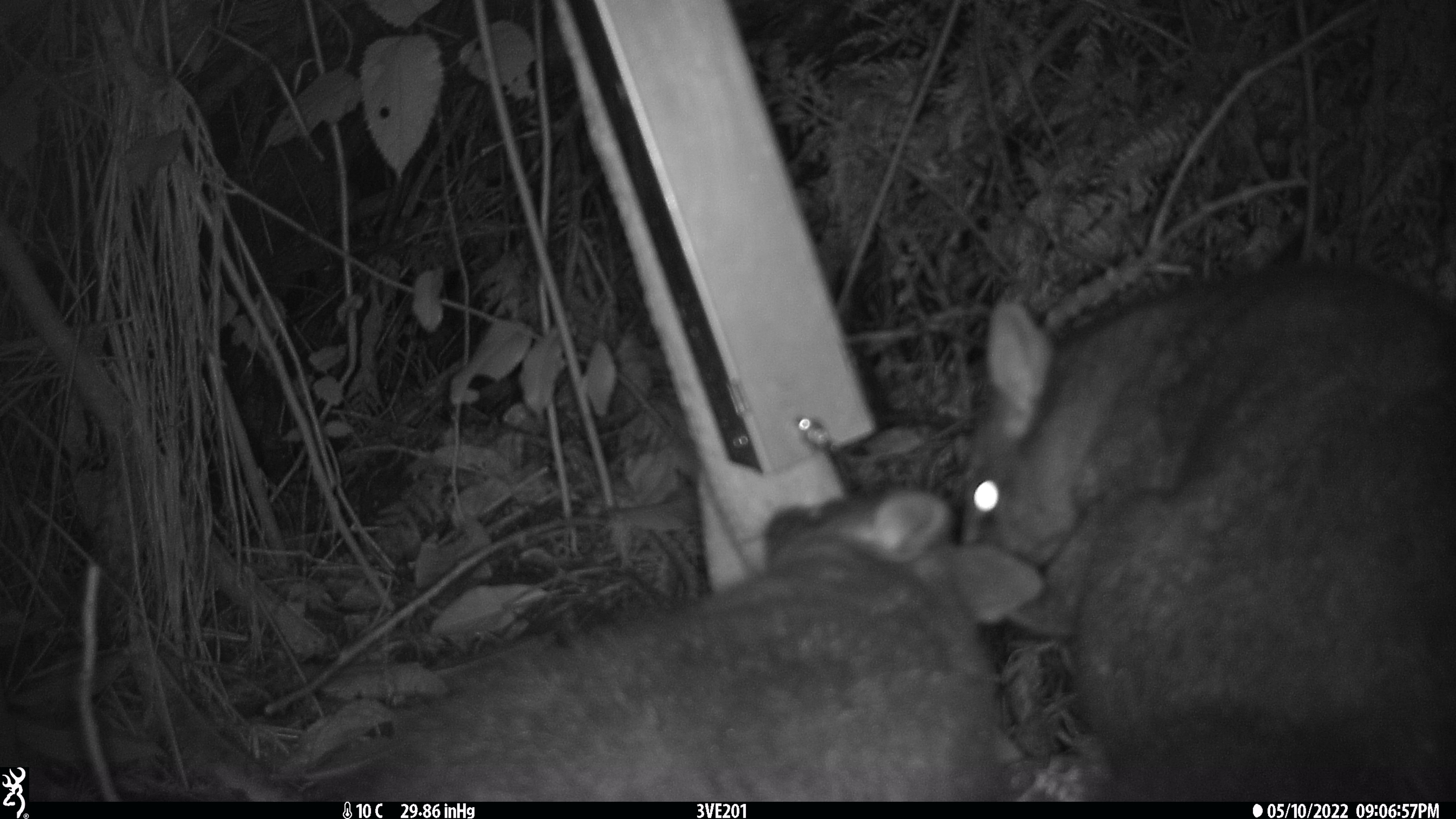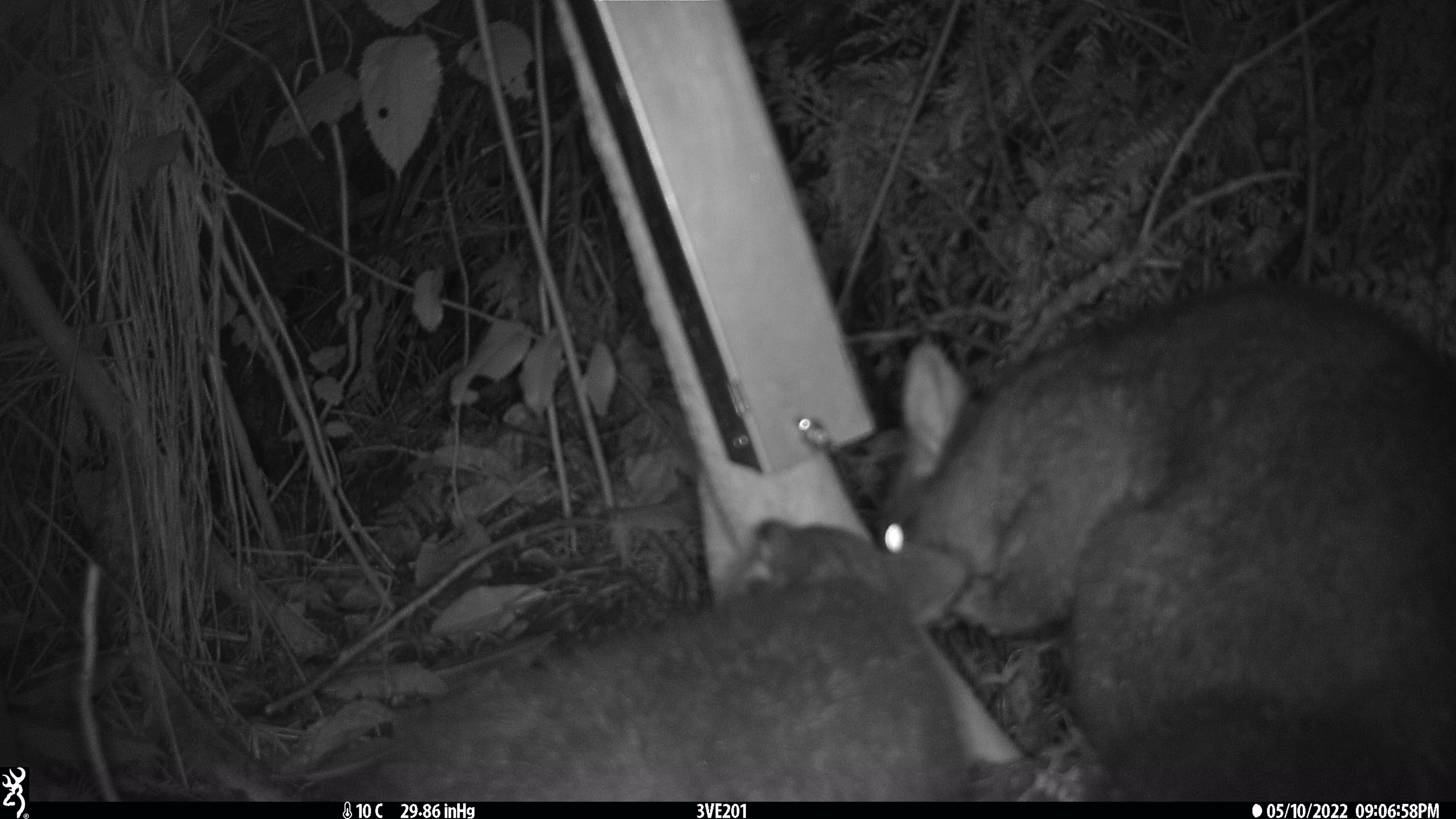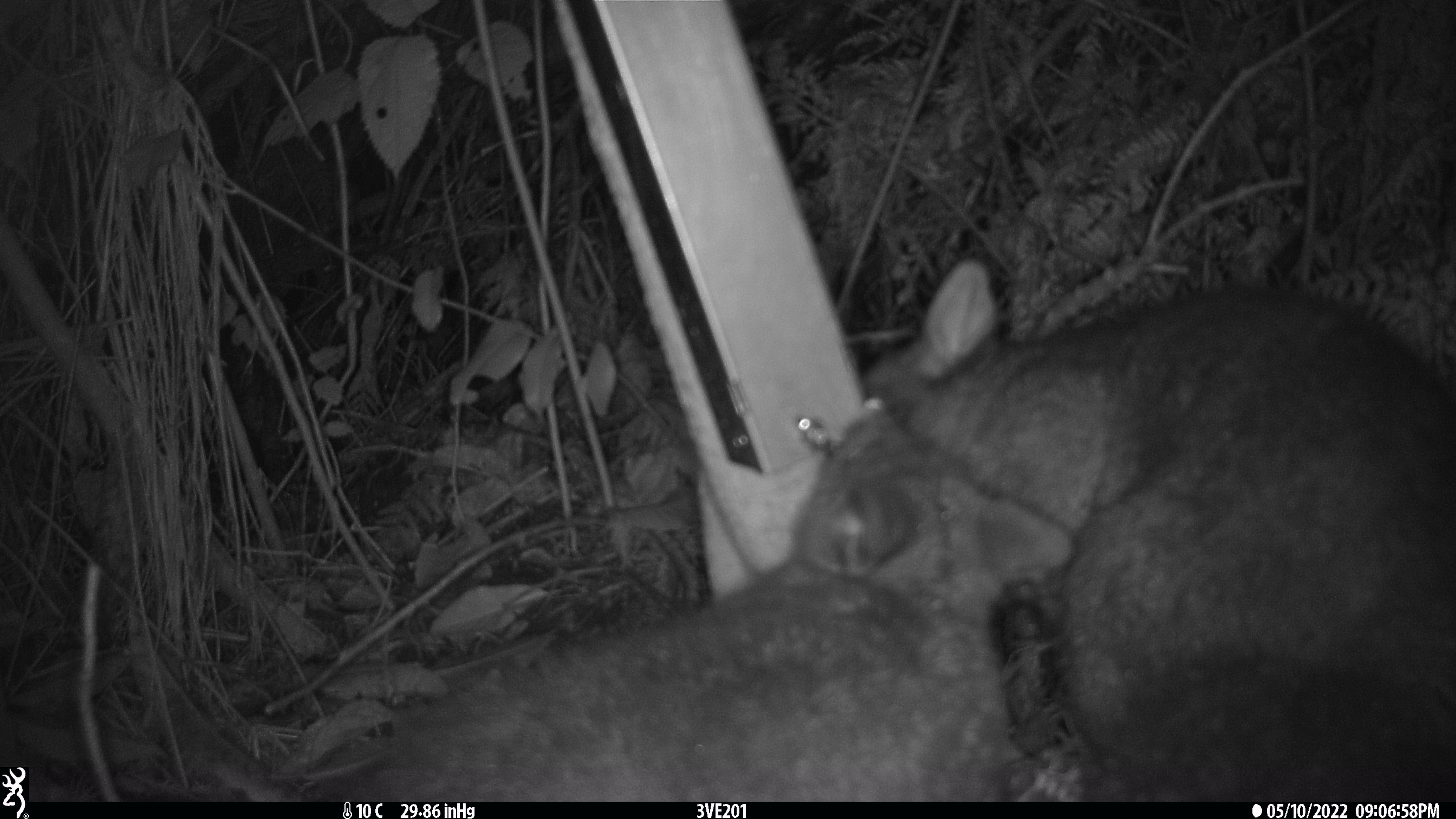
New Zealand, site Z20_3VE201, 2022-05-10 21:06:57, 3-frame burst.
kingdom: Animalia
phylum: Chordata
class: Mammalia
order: Diprotodontia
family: Phalangeridae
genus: Trichosurus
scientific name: Trichosurus vulpecula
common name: common brushtail possum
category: possum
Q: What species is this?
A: Possum (common brushtail possum) (Trichosurus vulpecula).